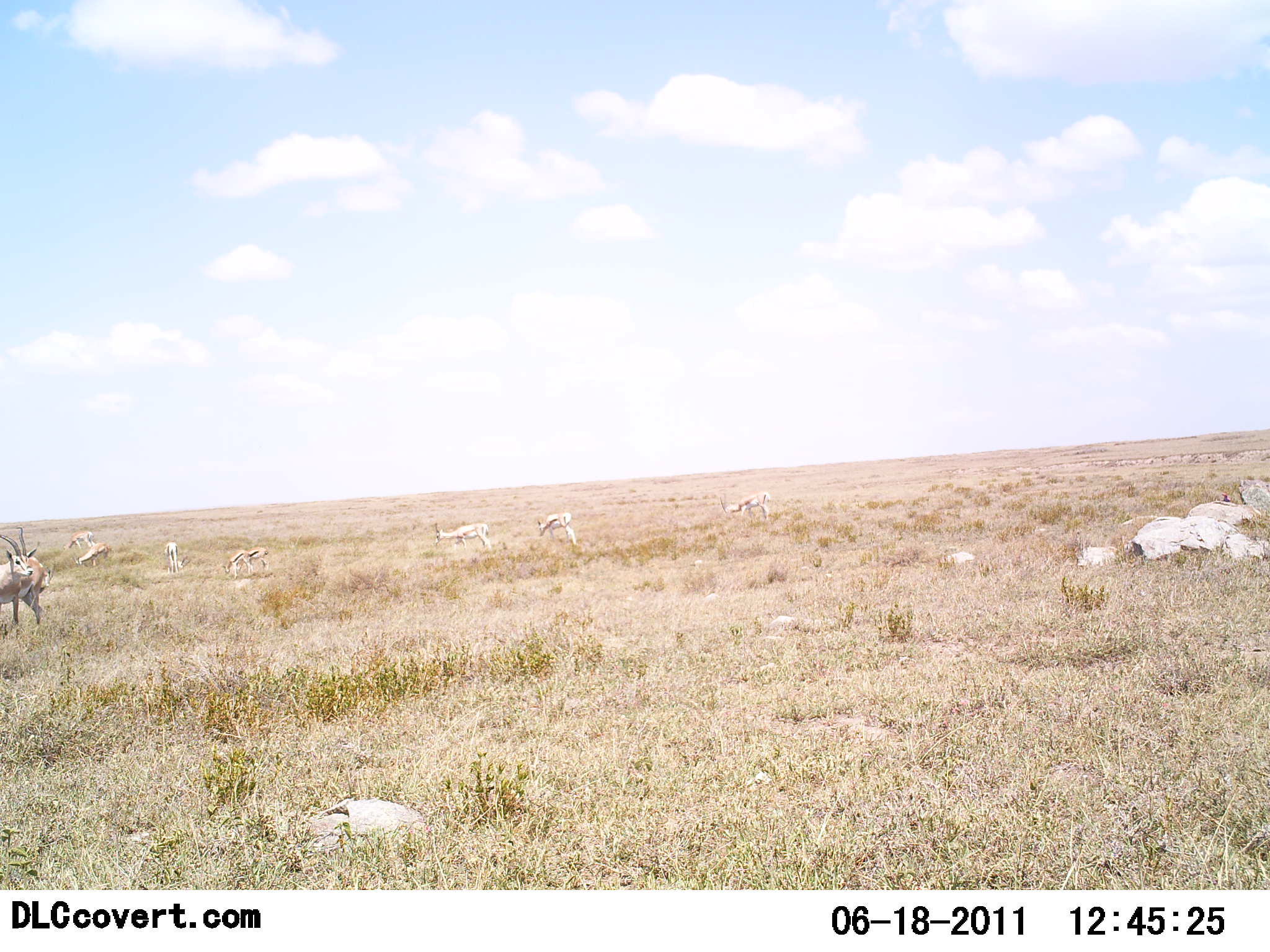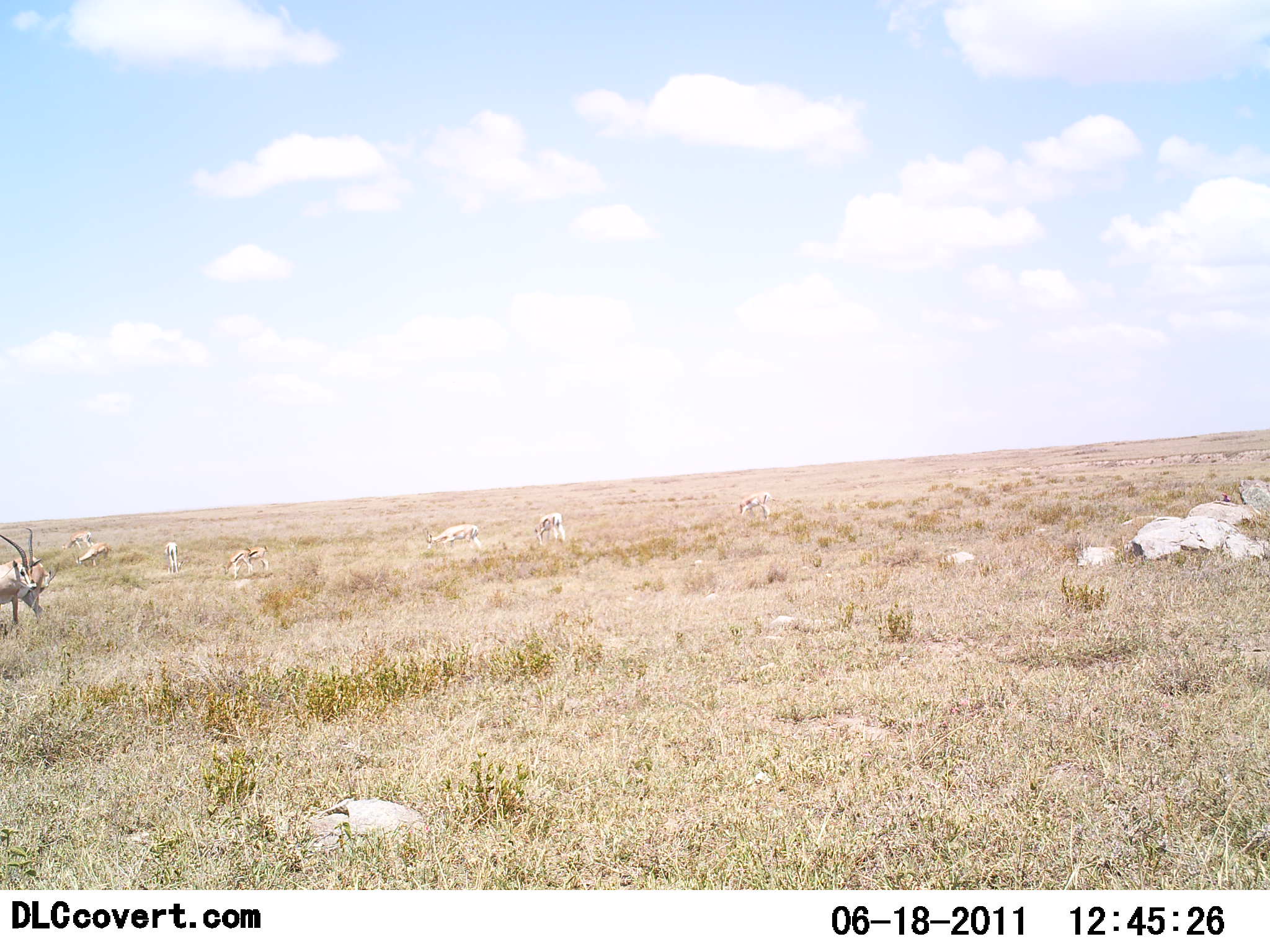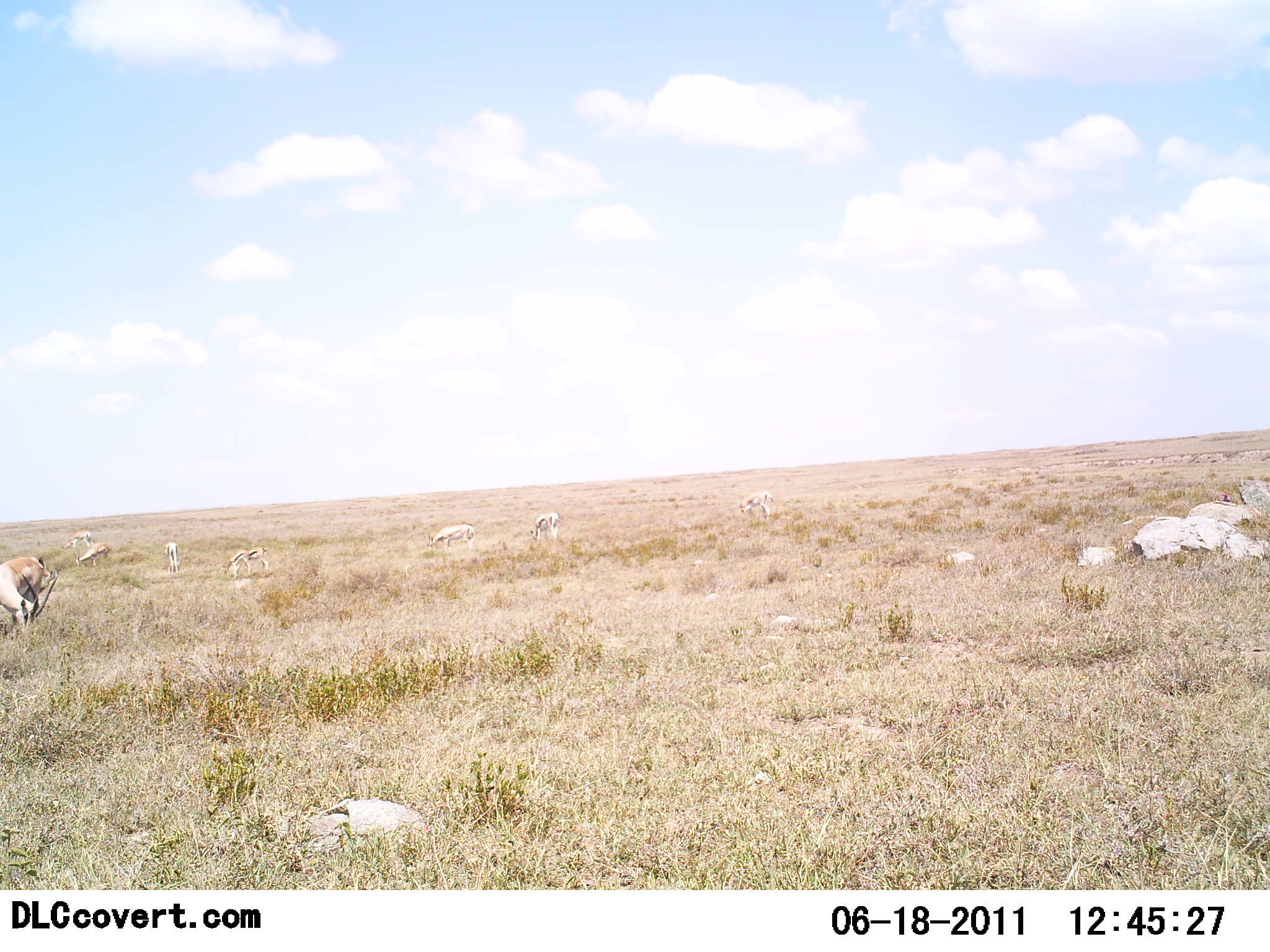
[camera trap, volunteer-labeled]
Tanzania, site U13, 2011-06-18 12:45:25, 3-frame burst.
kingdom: Animalia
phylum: Chordata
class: Mammalia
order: Artiodactyla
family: Bovidae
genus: Eudorcas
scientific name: Eudorcas thomsonii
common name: thomson's gazelle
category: gazellethomsons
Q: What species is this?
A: Gazellethomsons (thomson's gazelle) (Eudorcas thomsonii).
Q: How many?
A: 8.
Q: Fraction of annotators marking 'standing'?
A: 43%.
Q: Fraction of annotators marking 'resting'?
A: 7%.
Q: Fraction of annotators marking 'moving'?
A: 21%.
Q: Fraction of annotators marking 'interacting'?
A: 0%.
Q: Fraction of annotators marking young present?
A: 0%.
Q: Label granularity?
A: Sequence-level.